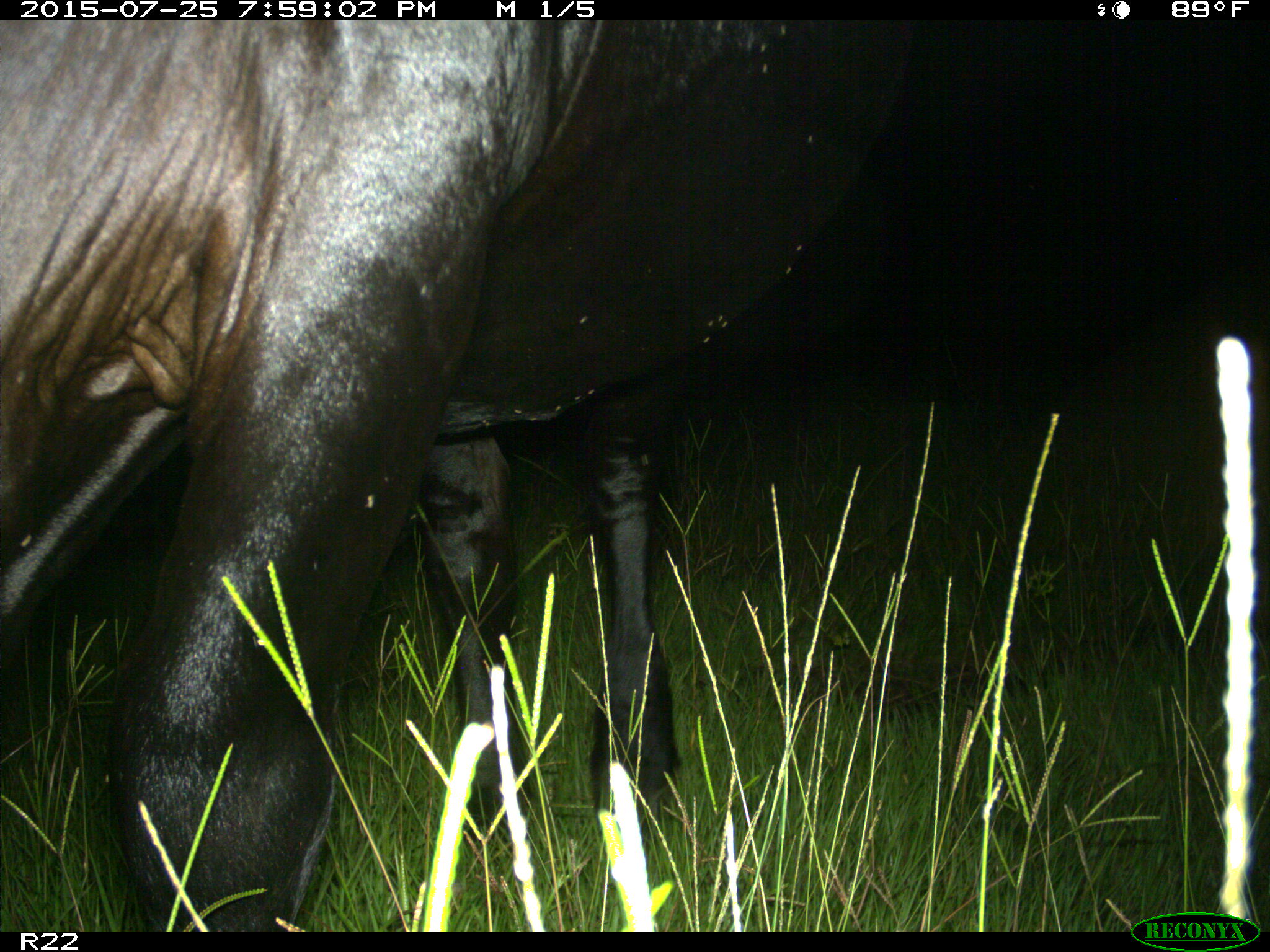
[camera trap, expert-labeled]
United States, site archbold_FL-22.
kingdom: Animalia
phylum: Chordata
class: Mammalia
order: Artiodactyla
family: Bovidae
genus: Bos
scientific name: Bos taurus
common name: domestic cow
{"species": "Bos taurus (domestic cow)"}